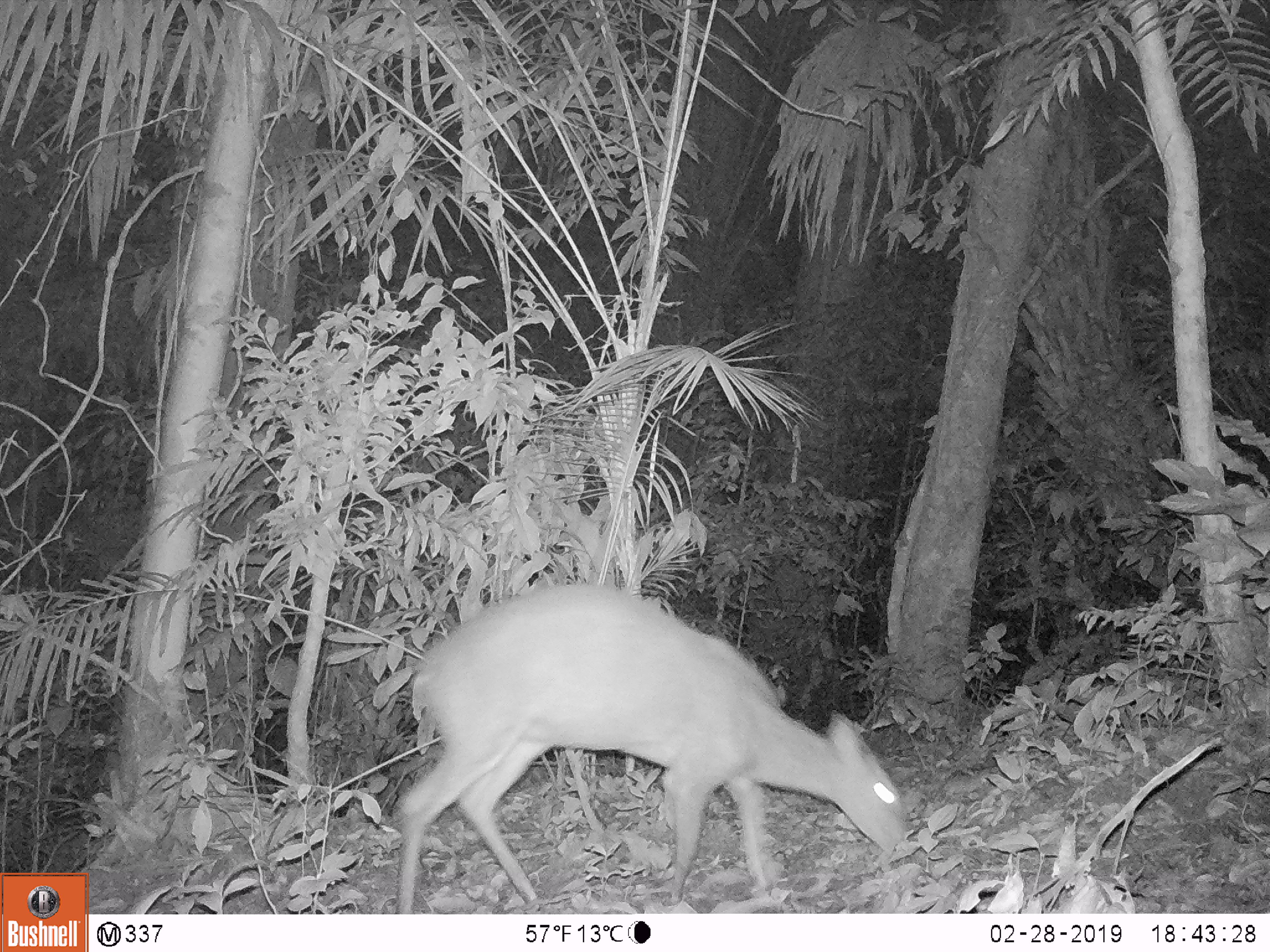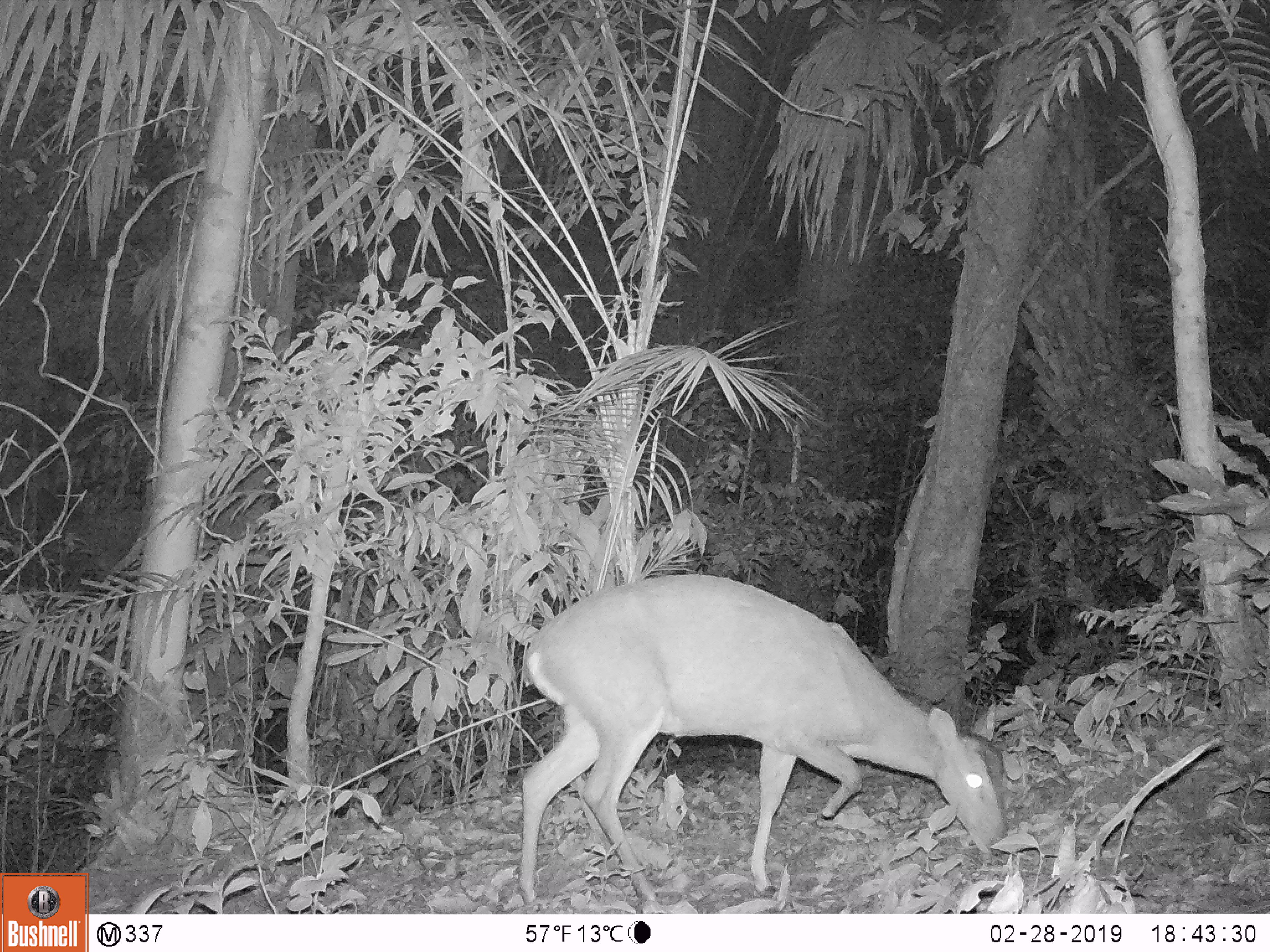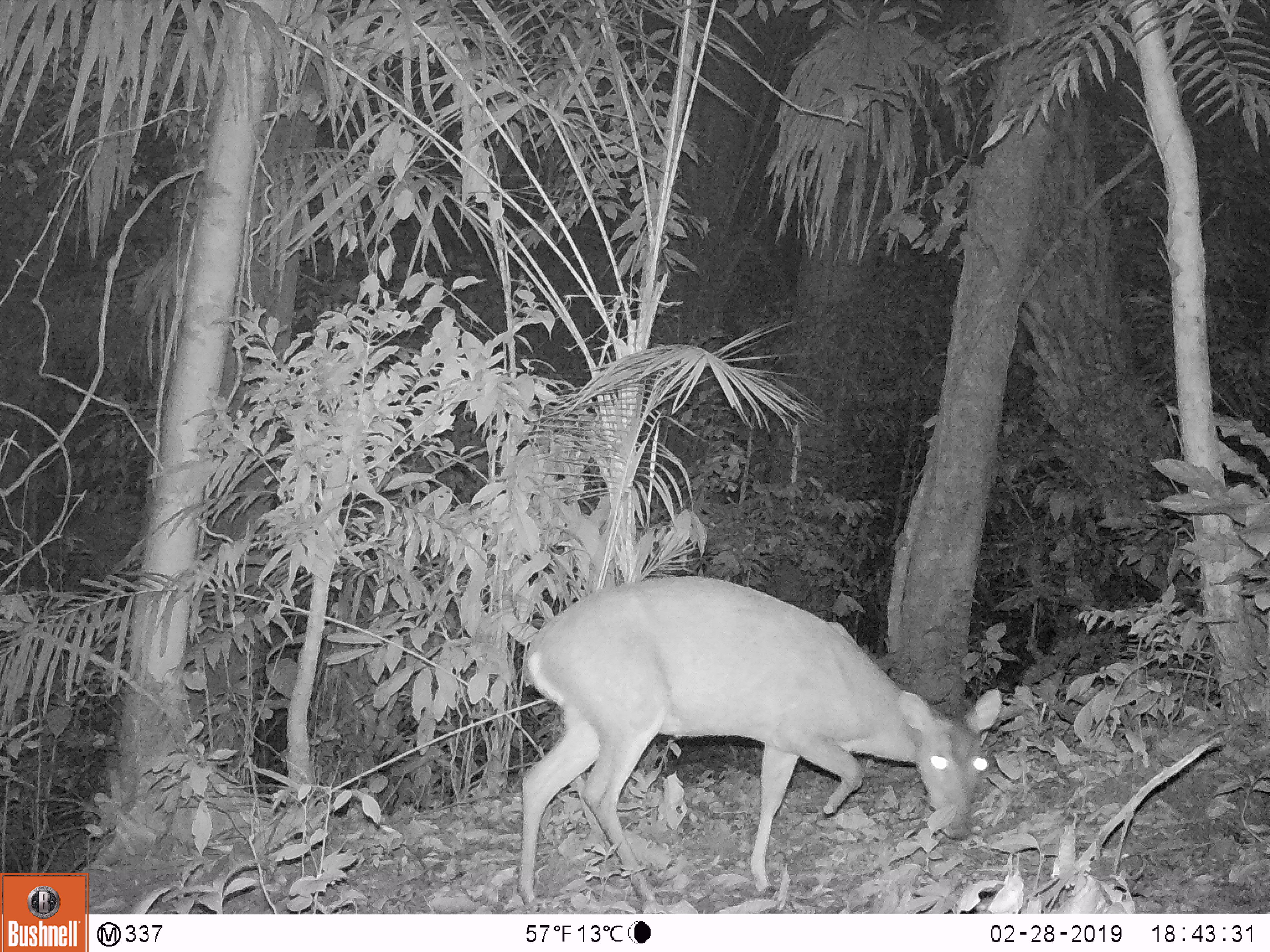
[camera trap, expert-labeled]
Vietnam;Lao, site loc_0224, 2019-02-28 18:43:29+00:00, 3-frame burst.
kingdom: Animalia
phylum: Chordata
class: Mammalia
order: Artiodactyla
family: Cervidae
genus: Muntiacus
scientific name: Muntiacus vuquangensis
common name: large-antlered muntjac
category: large antlered muntjac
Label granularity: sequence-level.